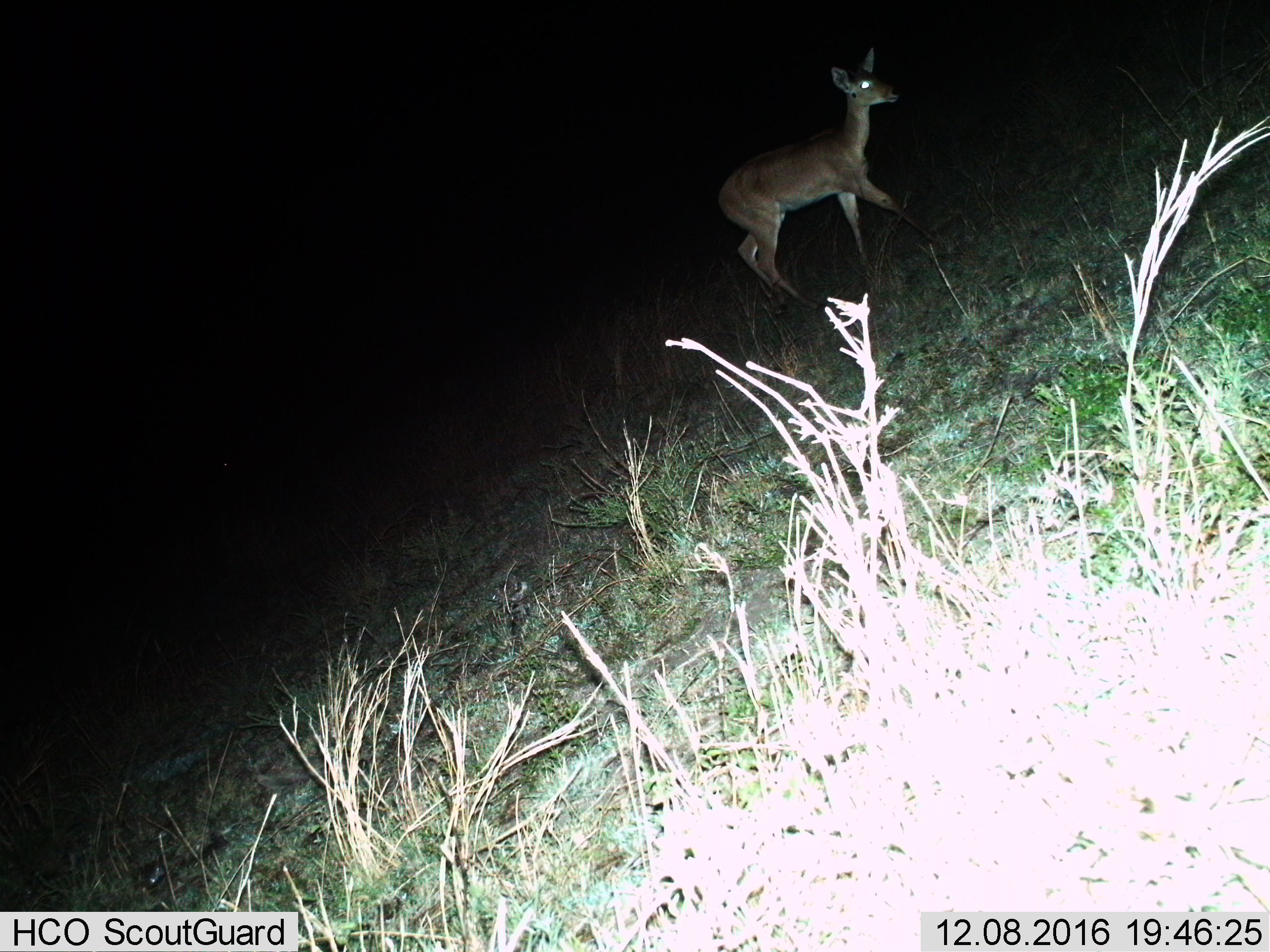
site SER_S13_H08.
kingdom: Animalia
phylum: Chordata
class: Mammalia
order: Artiodactyla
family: Bovidae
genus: Redunca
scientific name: Redunca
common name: reedbuck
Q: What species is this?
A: Reedbuck (Redunca).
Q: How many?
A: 1.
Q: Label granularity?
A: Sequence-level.